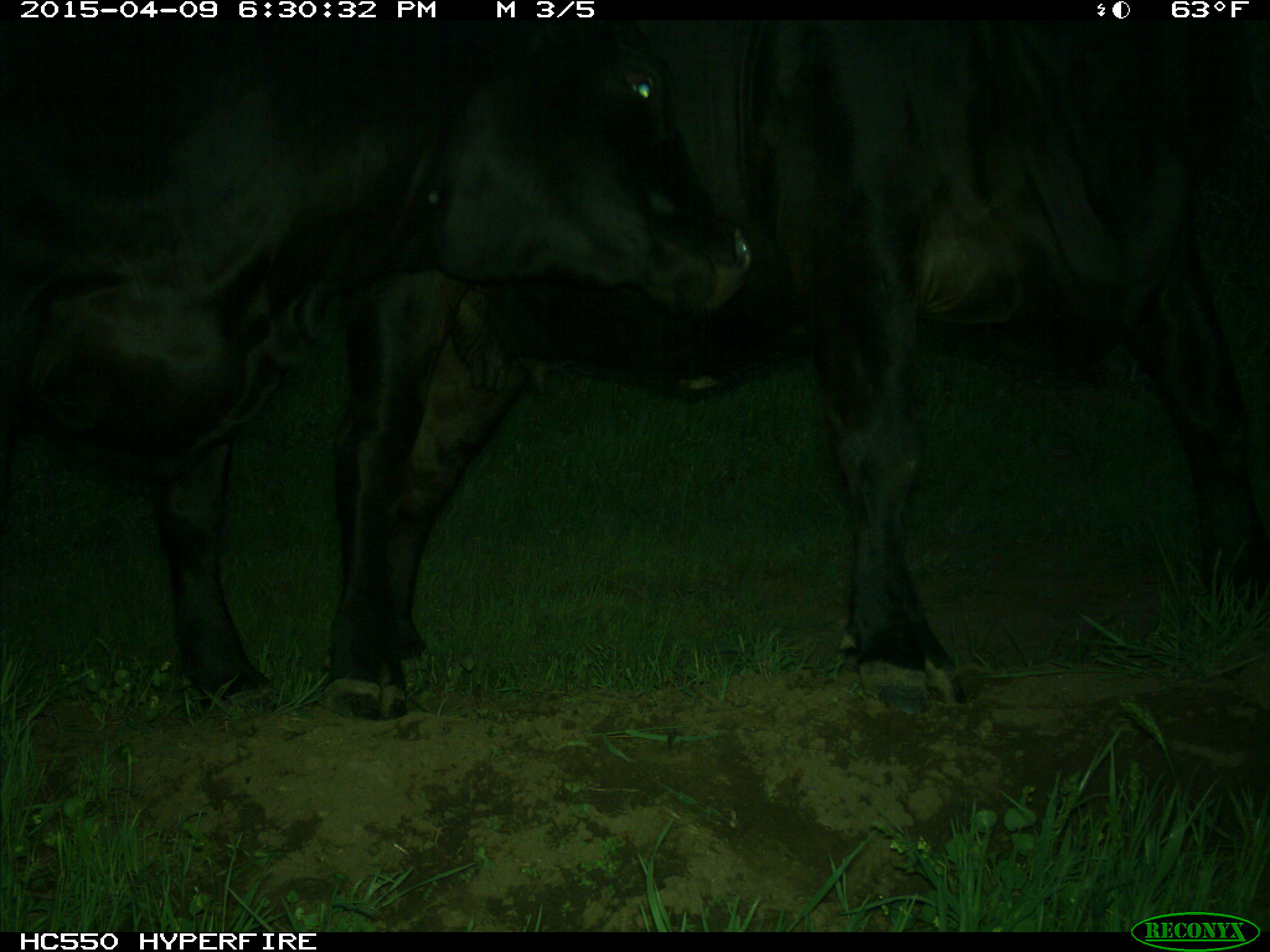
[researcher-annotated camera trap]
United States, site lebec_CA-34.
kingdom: Animalia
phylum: Chordata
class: Mammalia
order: Artiodactyla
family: Bovidae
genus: Bos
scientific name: Bos taurus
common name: domestic cow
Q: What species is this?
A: Bos taurus (domestic cow).